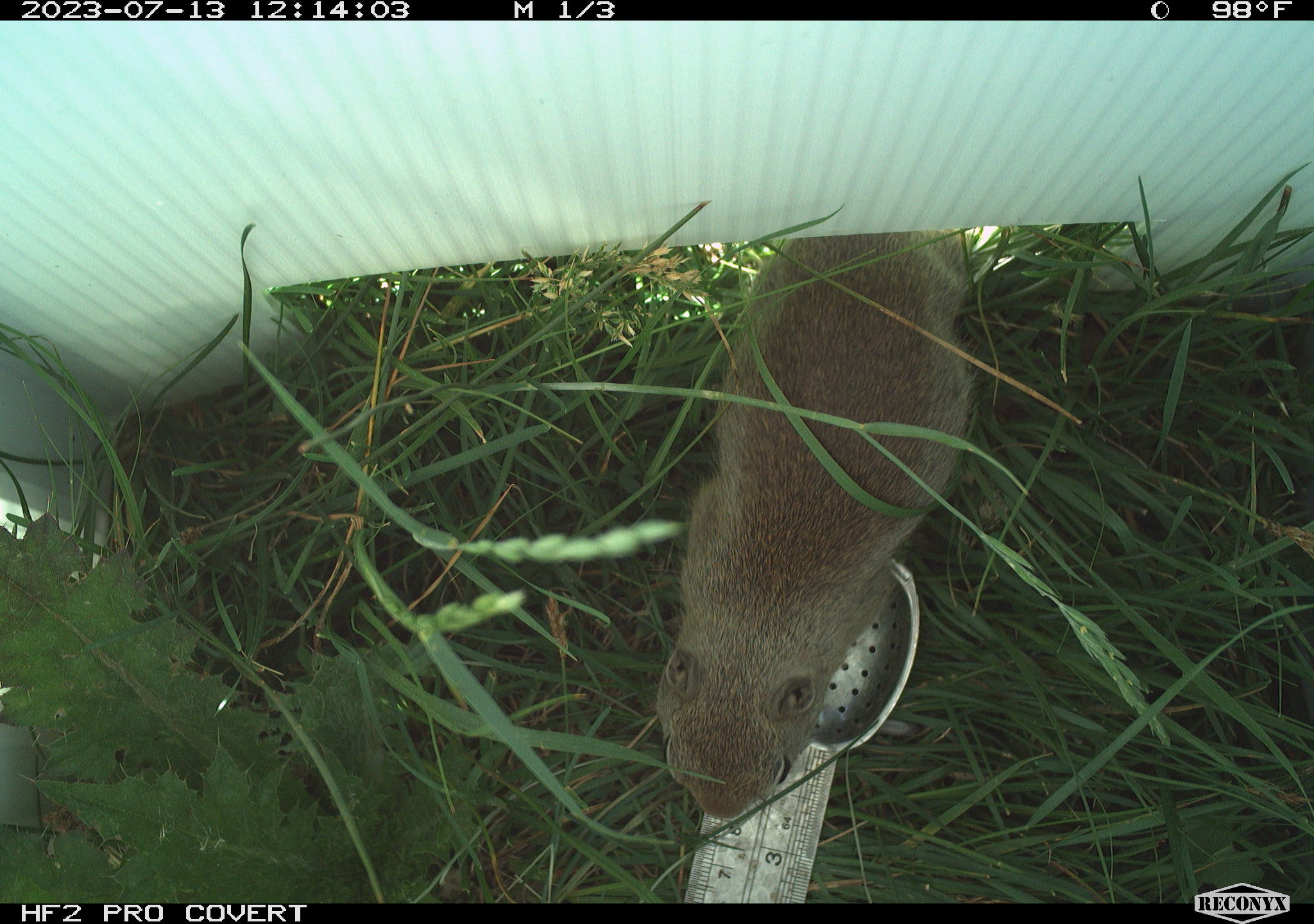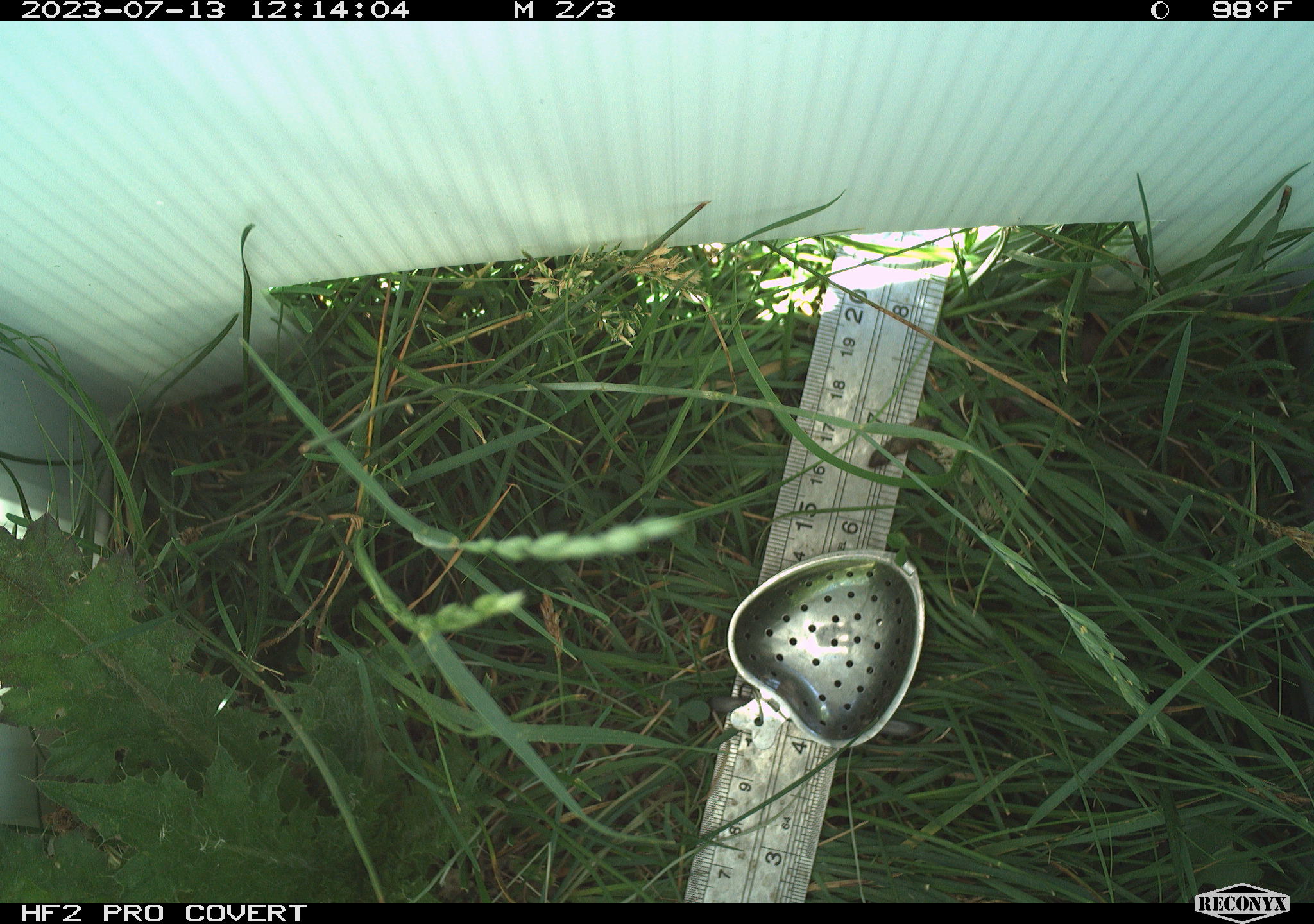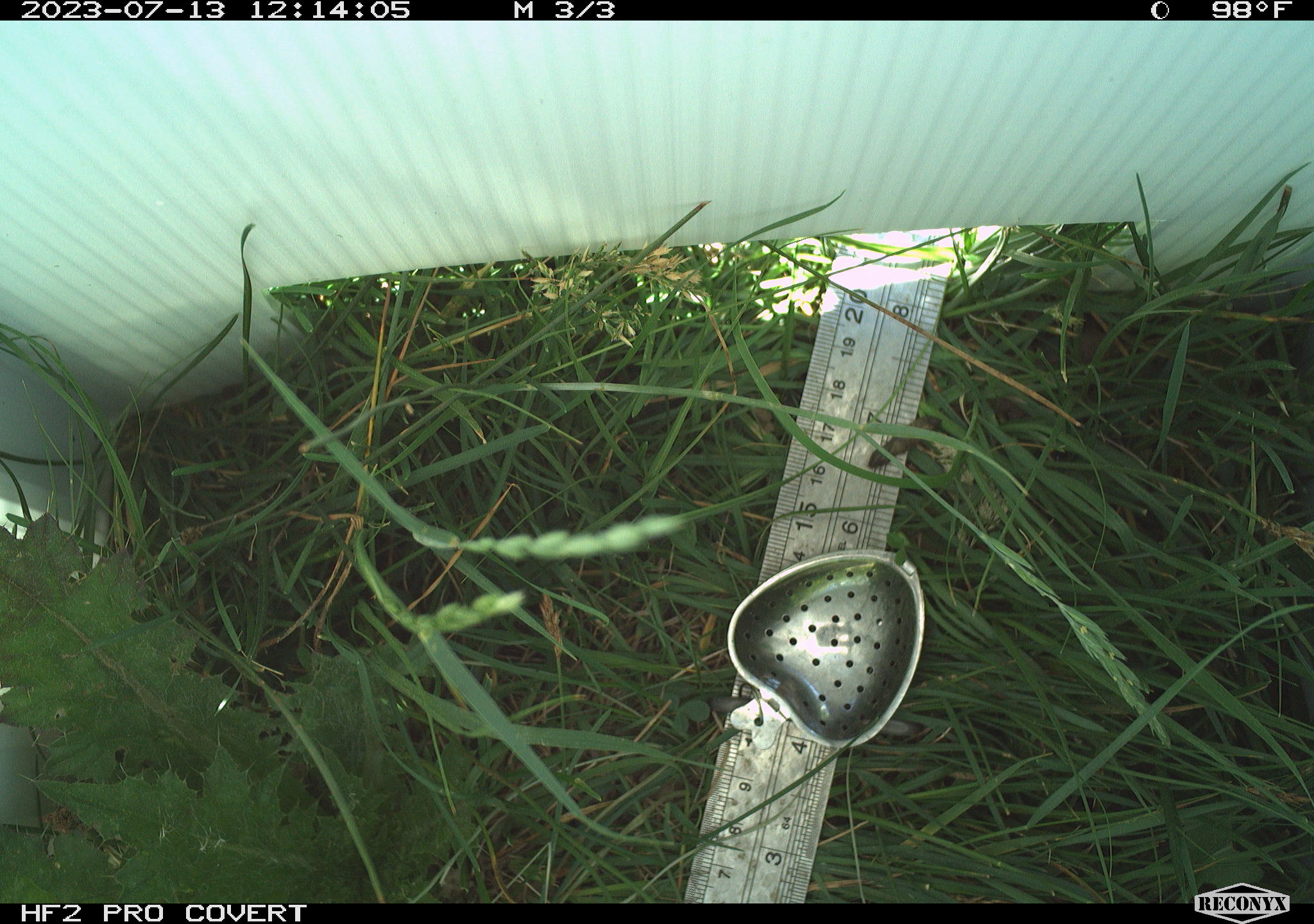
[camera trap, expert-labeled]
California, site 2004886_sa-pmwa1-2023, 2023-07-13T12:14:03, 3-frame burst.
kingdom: Animalia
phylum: Chordata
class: Mammalia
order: Rodentia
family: Sciuridae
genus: Urocitellus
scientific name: Urocitellus beldingi beldingi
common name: belding's ground squirrel